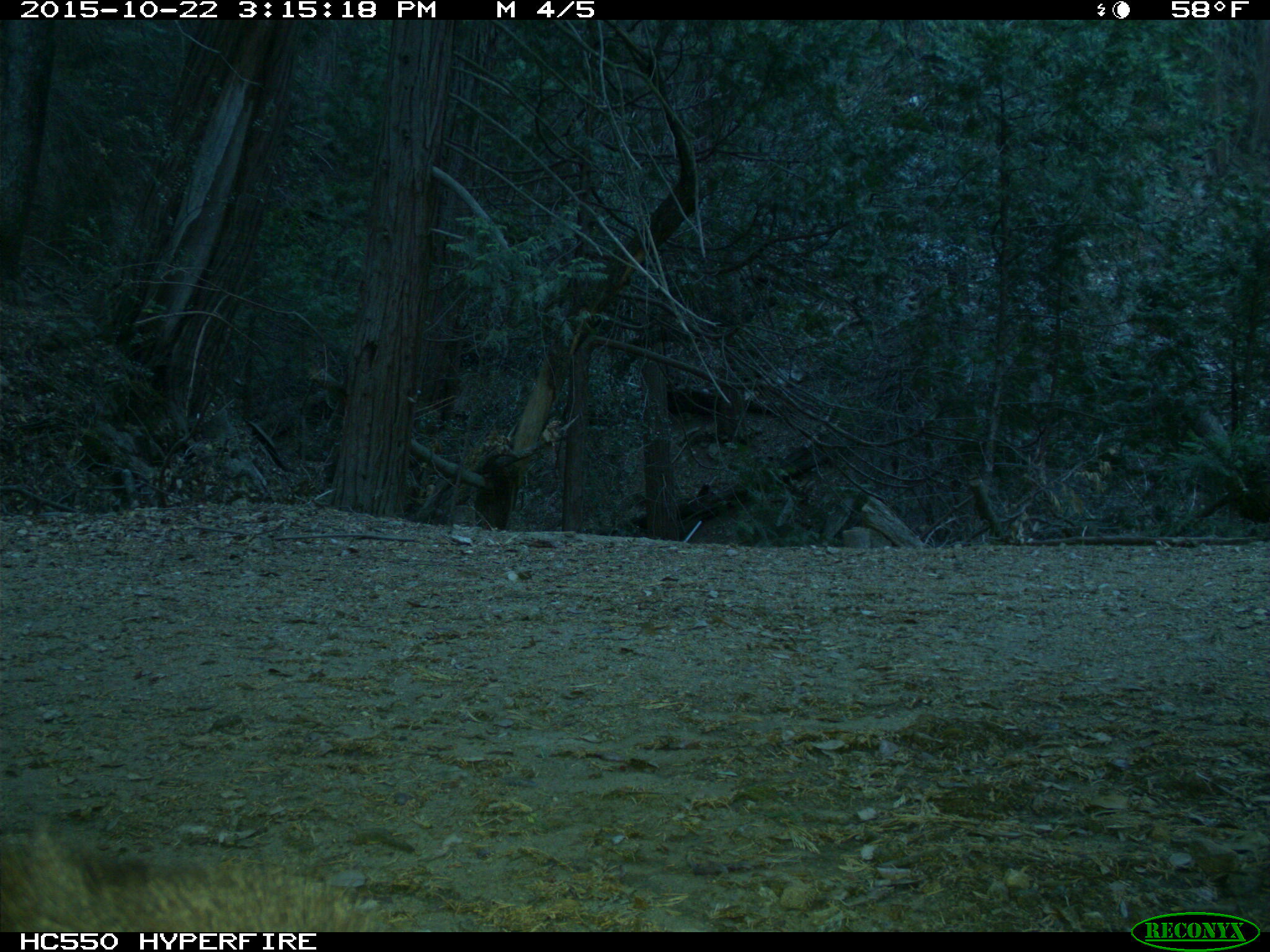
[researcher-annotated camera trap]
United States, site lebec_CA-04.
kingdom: Animalia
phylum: Chordata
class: Mammalia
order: Carnivora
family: Ursidae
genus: Ursus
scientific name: Ursus americanus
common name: american black bear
Ursus americanus (american black bear).